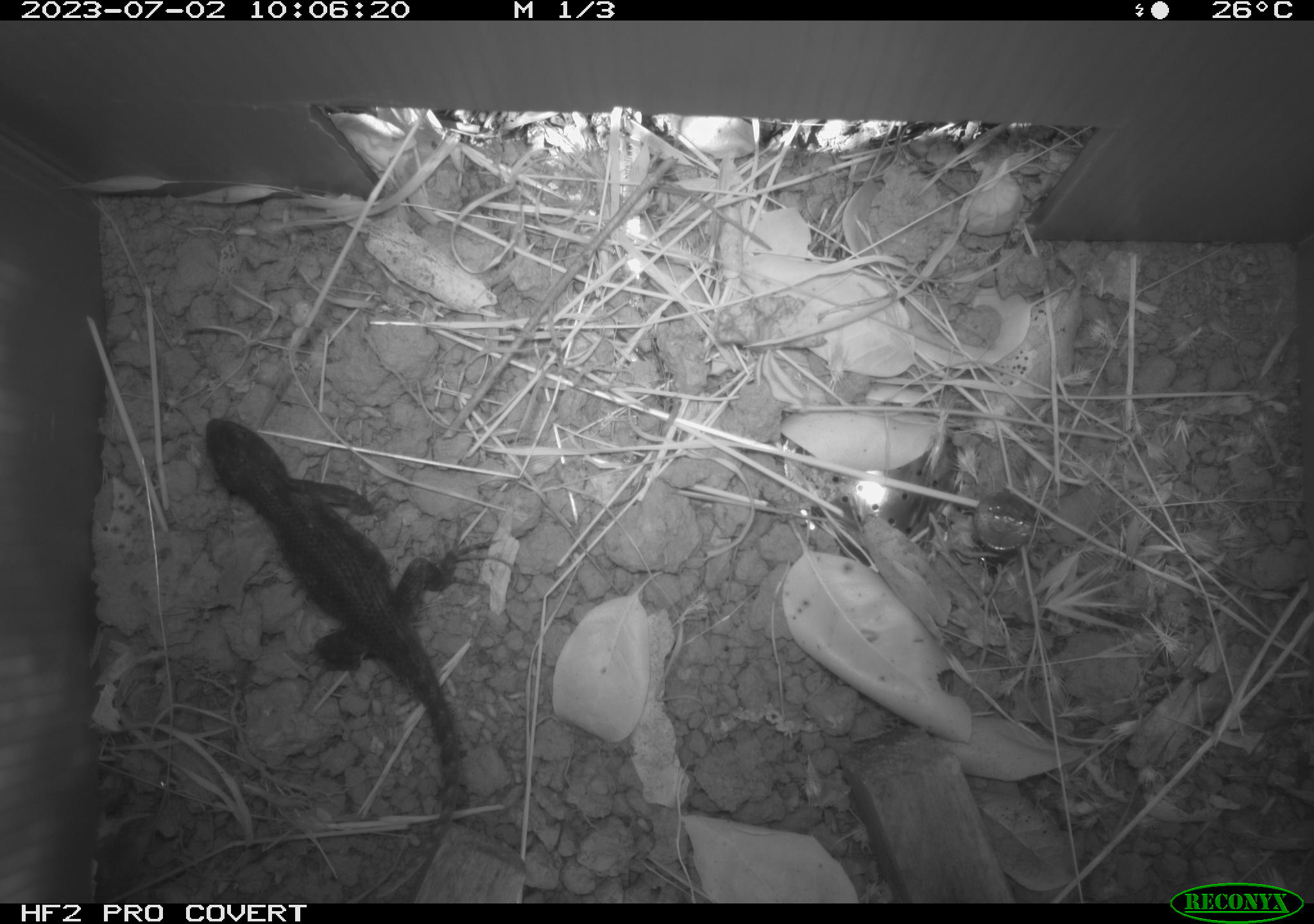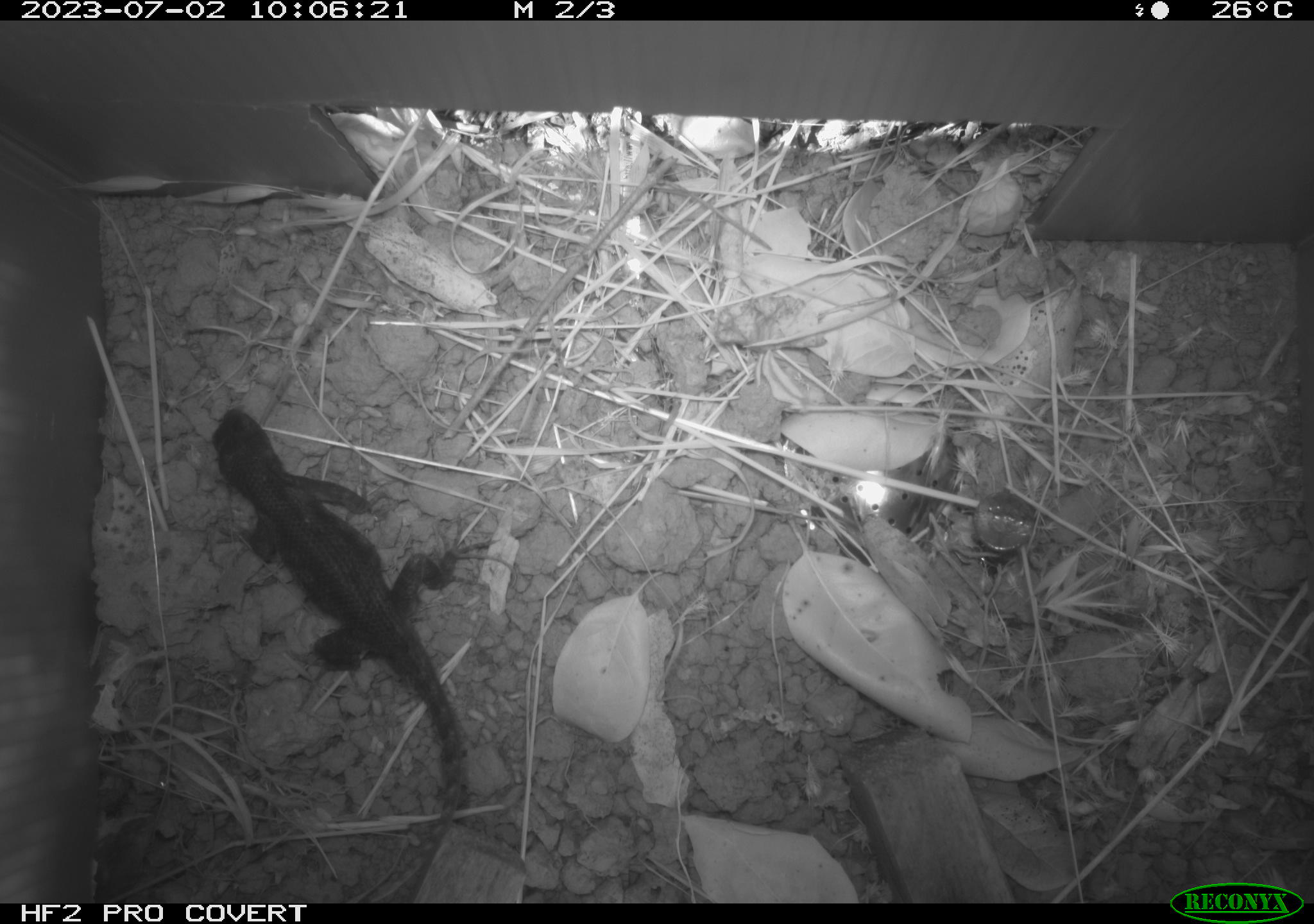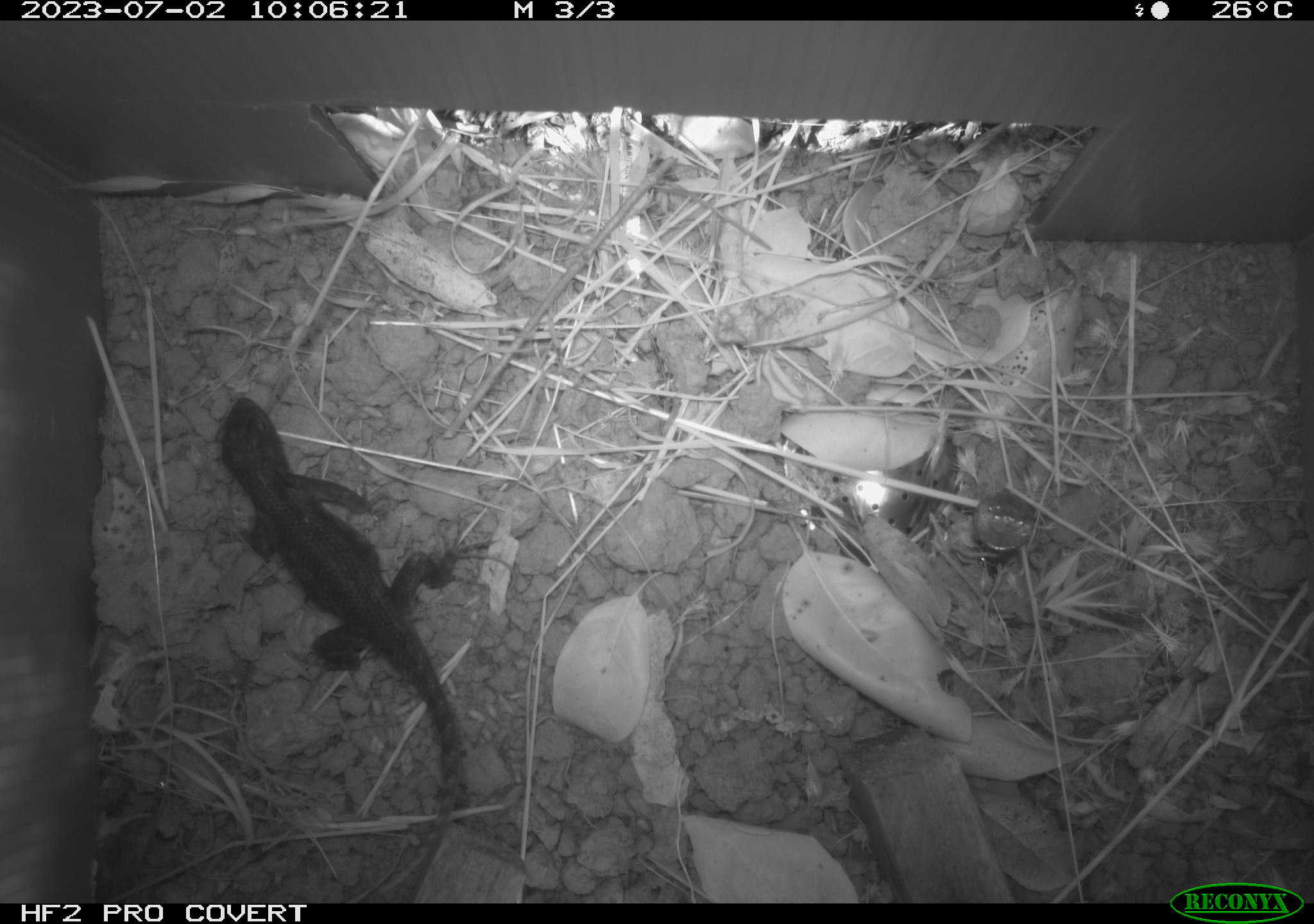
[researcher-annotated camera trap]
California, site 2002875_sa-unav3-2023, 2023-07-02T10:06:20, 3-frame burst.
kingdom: Animalia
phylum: Chordata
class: Reptilia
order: Squamata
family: Phrynosomatidae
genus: Sceloporus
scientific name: Sceloporus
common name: spiny lizards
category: sceloporus species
Sceloporus species (spiny lizards) (Sceloporus).